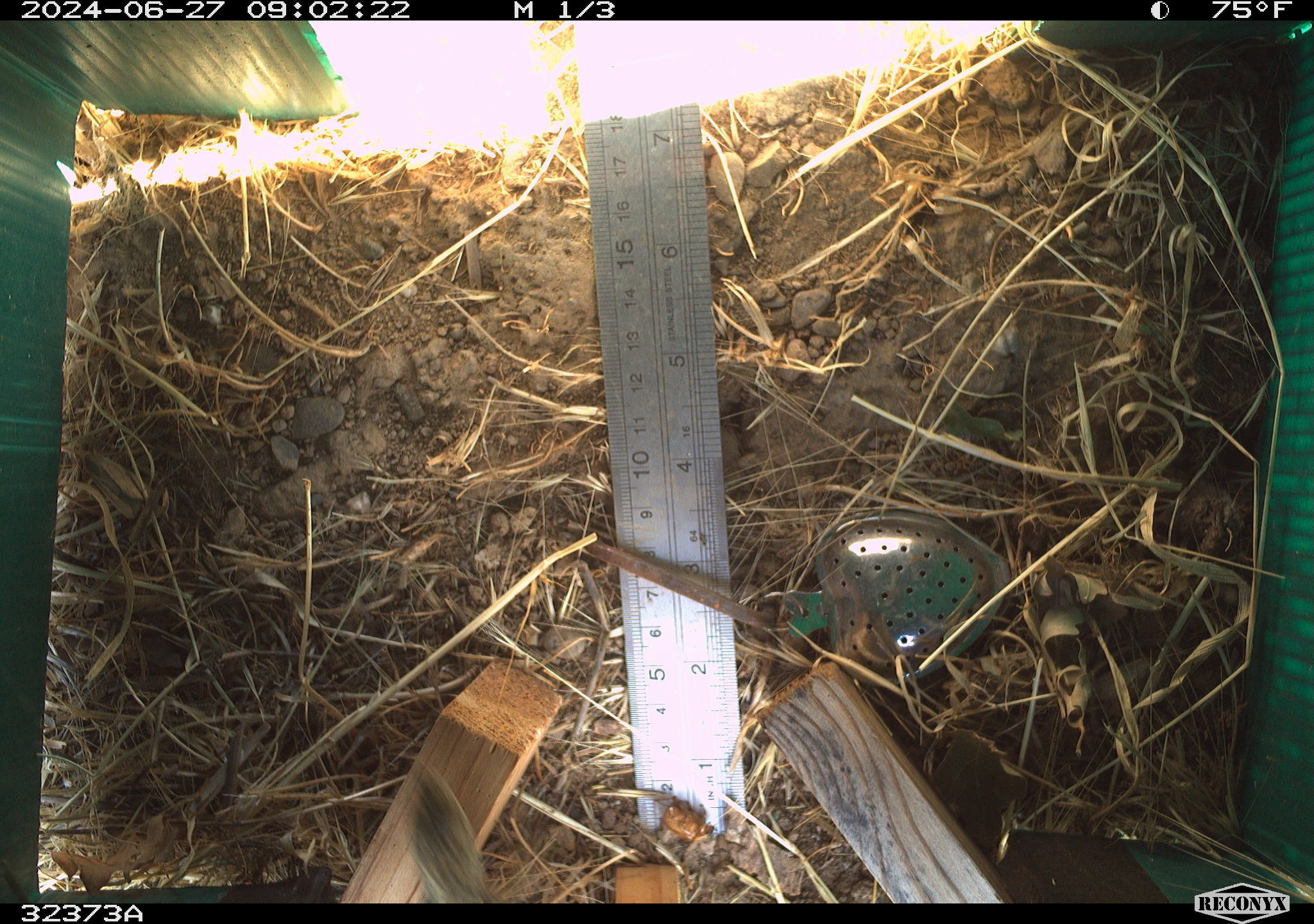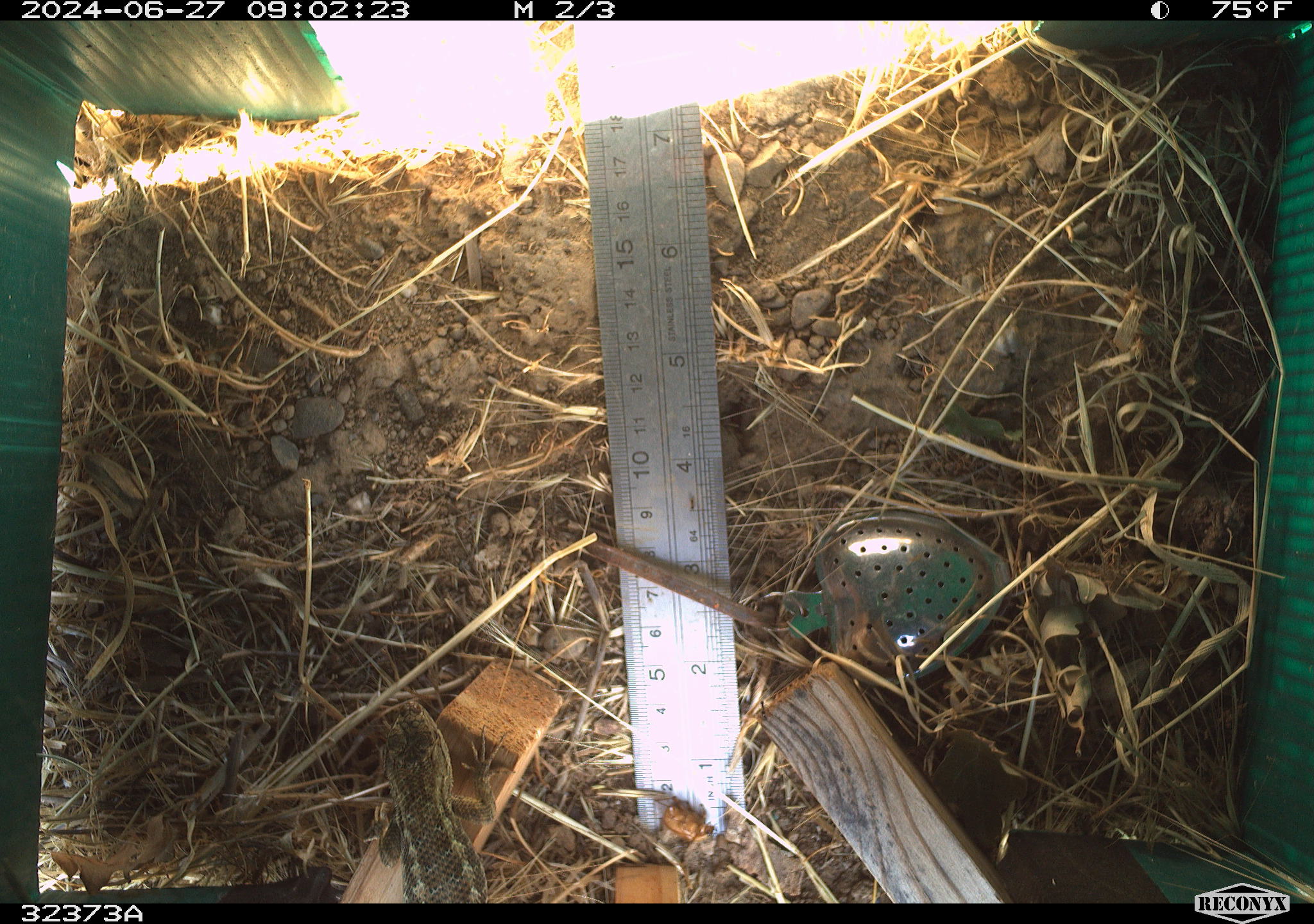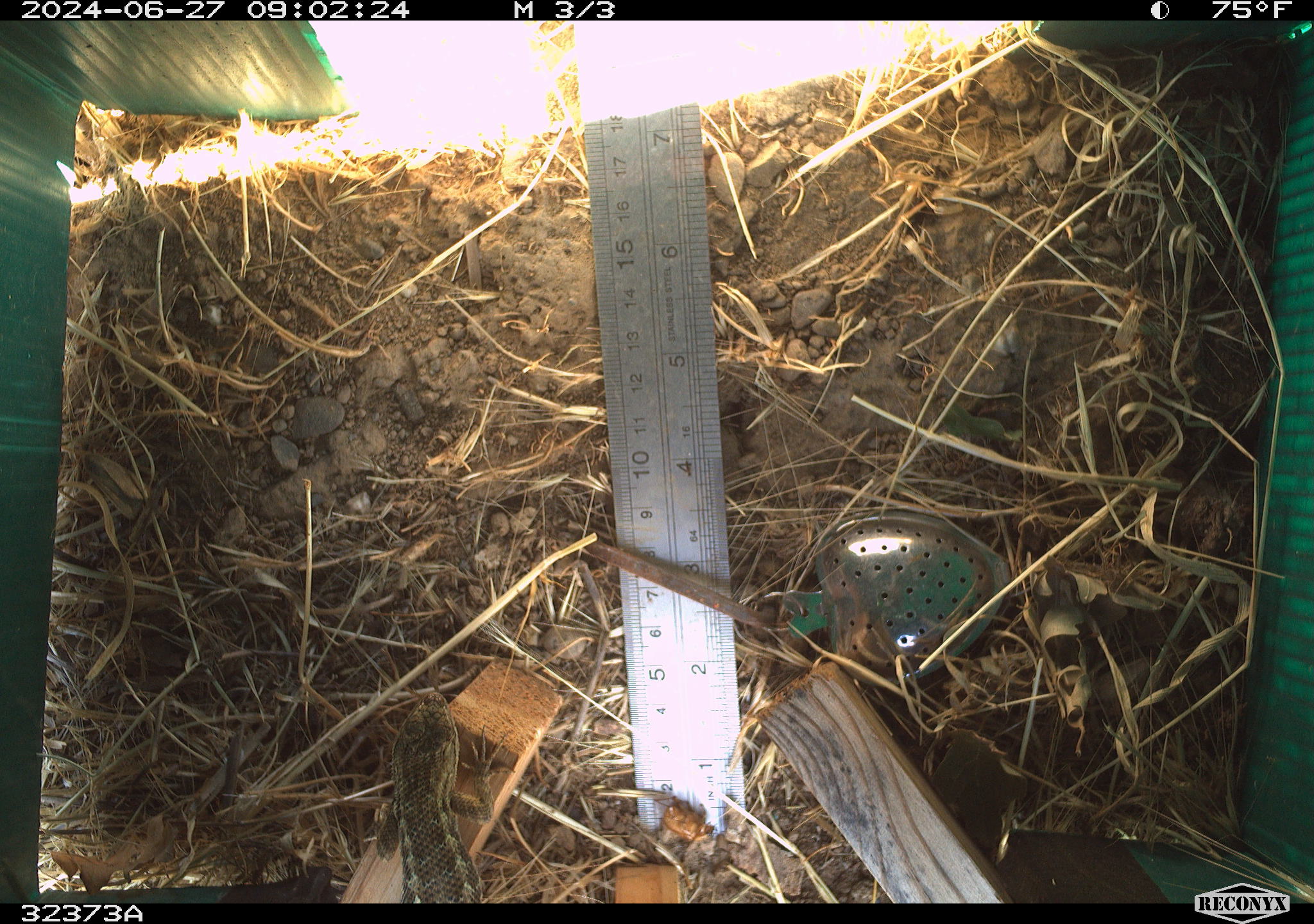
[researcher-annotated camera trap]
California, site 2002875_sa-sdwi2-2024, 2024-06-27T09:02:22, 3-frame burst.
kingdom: Animalia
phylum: Chordata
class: Reptilia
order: Squamata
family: Phrynosomatidae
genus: Sceloporus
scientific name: Sceloporus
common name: spiny lizards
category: sceloporus species